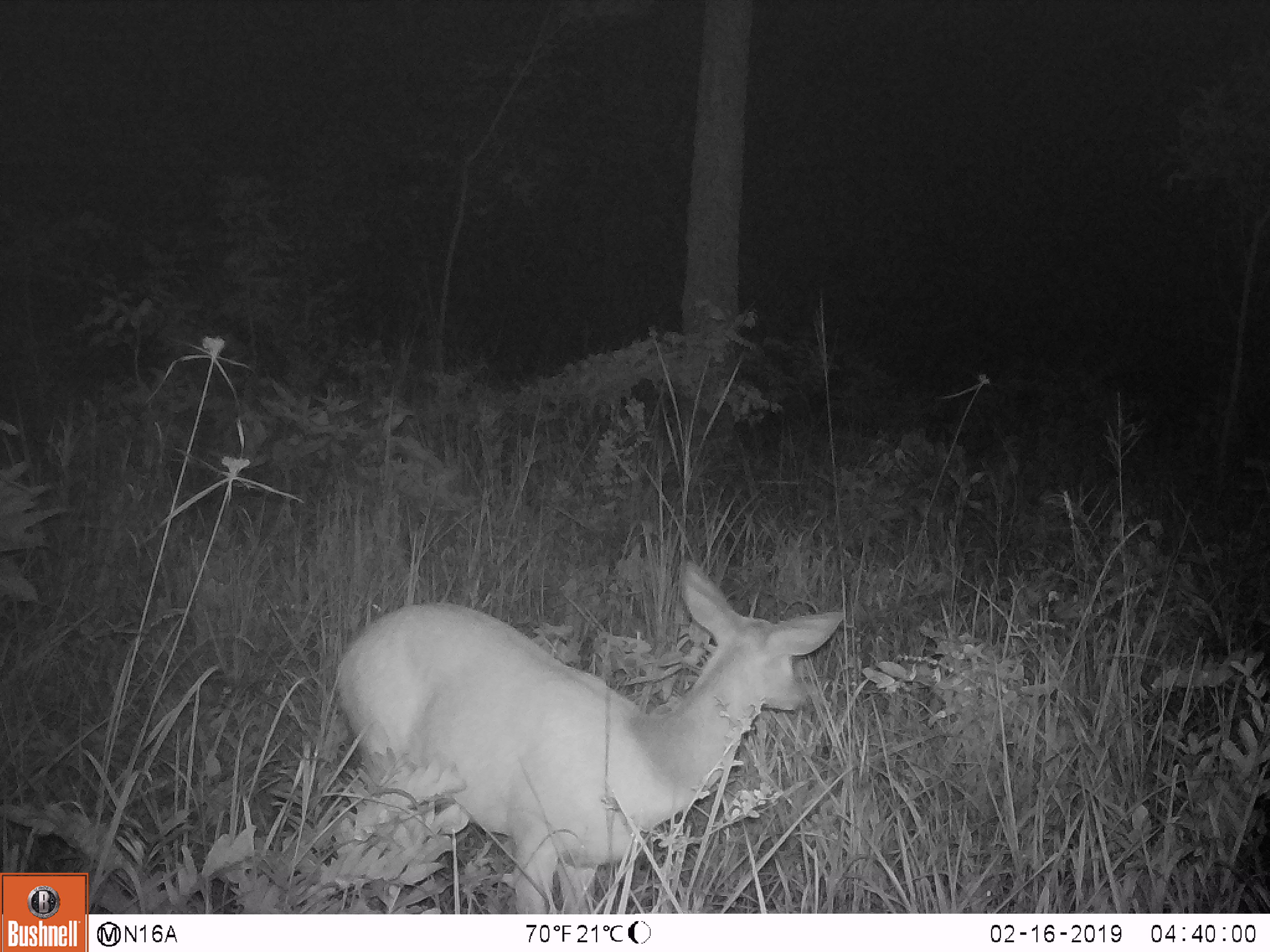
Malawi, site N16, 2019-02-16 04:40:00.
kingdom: Animalia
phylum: Chordata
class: Mammalia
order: Artiodactyla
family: Bovidae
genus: Redunca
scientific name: Redunca arundinum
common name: southern reedbuck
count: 1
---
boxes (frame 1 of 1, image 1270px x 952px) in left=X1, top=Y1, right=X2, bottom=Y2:
southern reedbuck: left=326, top=549, right=860, bottom=909